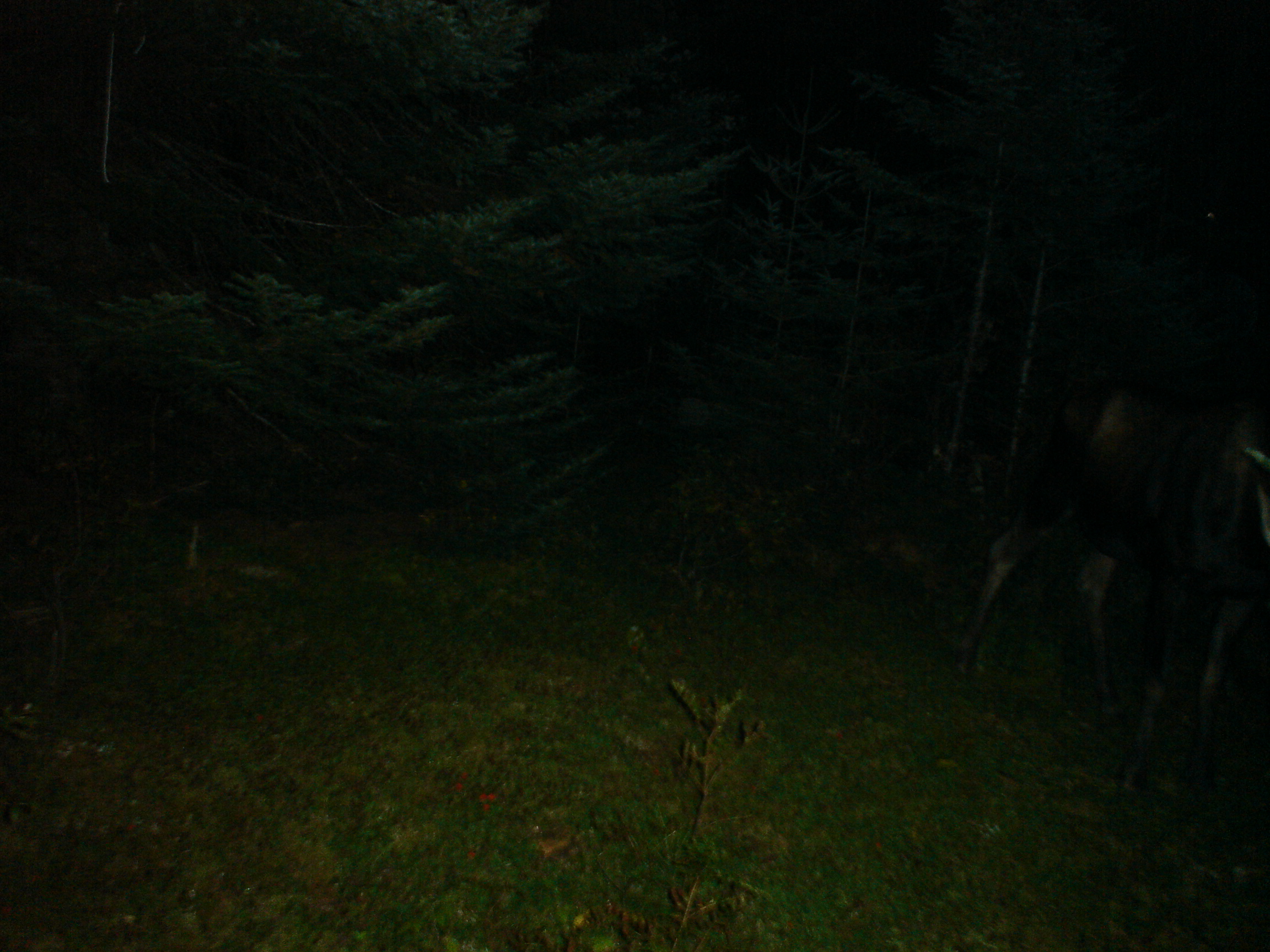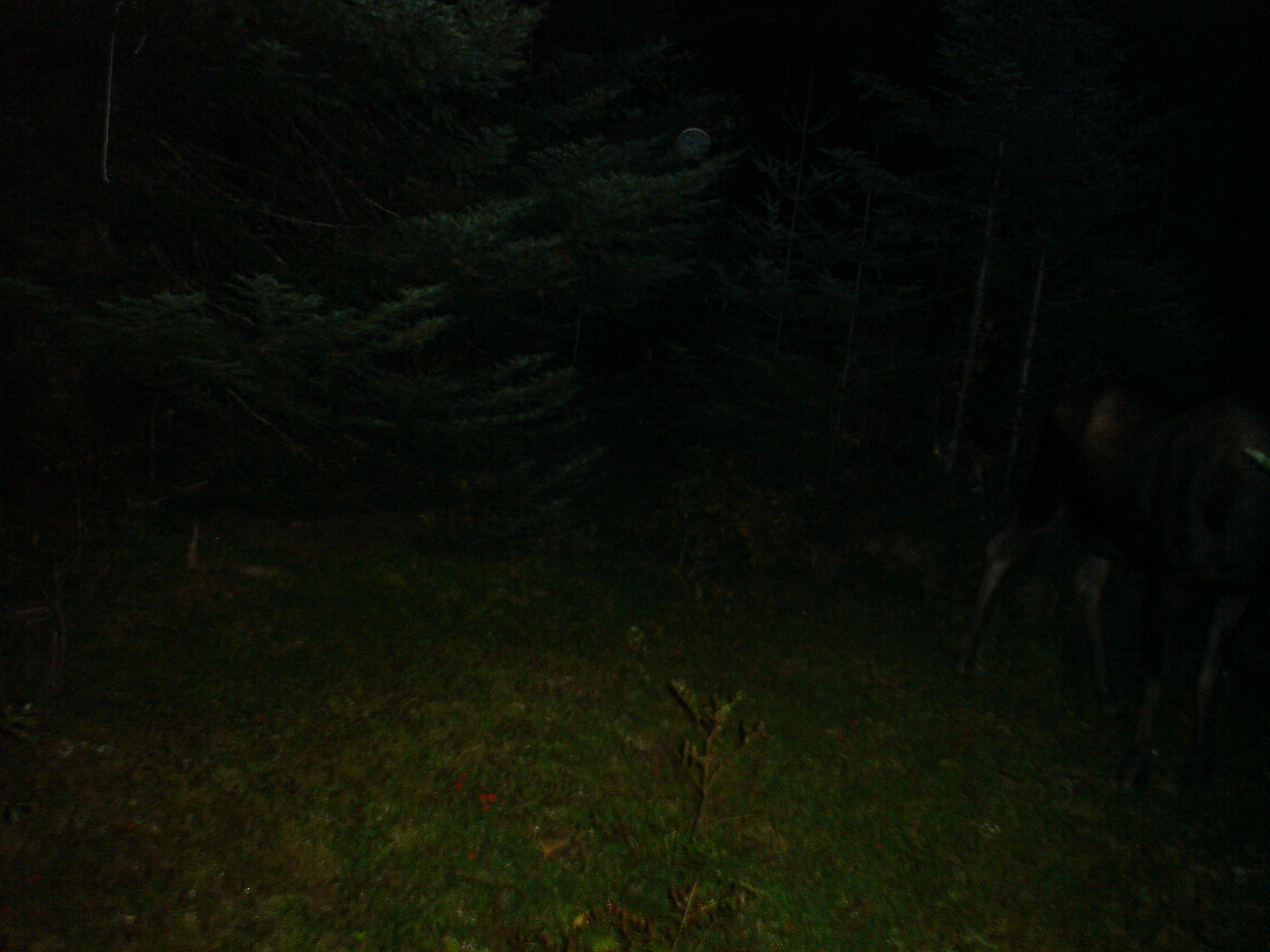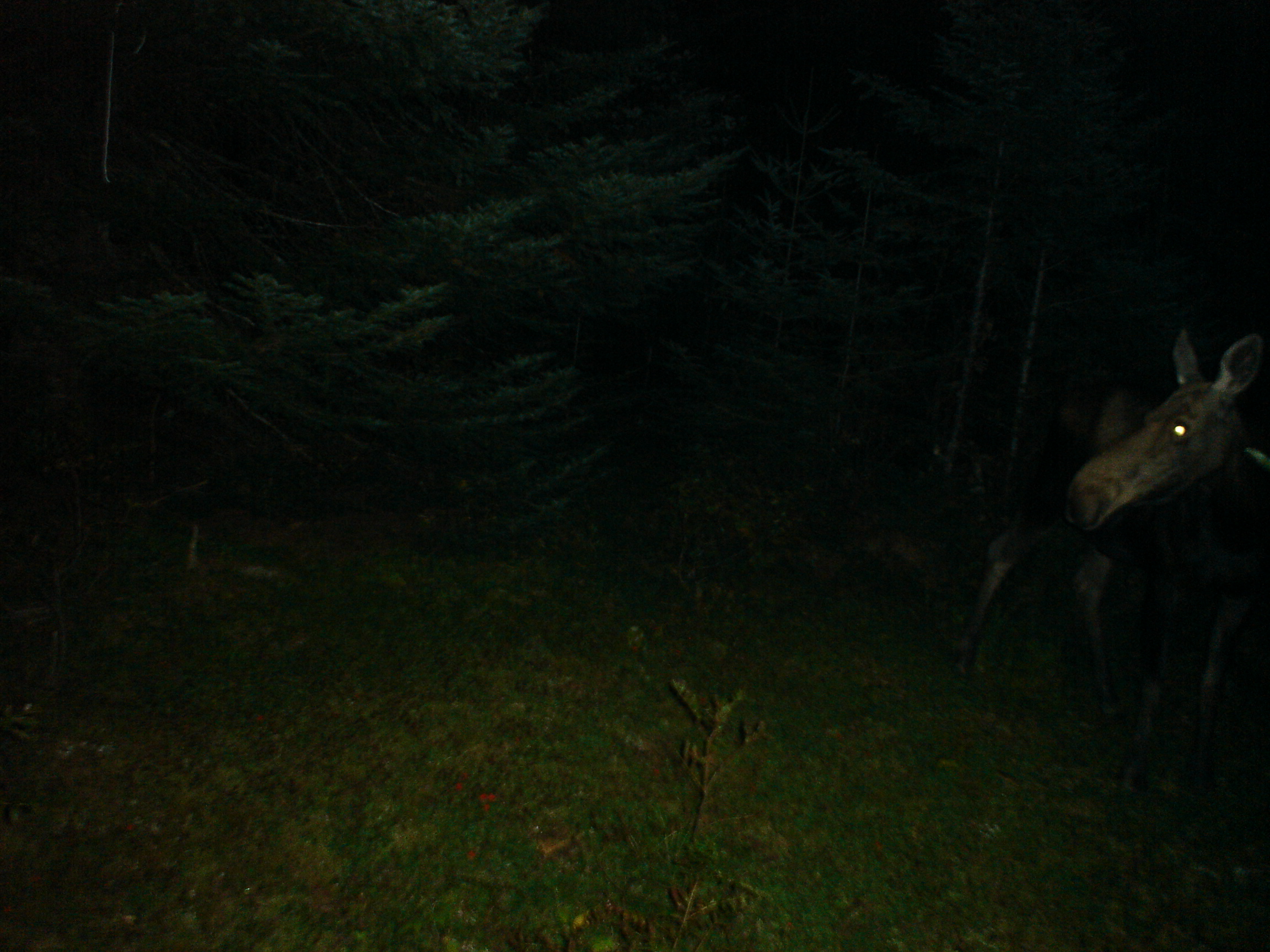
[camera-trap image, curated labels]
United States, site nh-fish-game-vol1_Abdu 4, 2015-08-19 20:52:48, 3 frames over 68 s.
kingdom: Animalia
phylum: Chordata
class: Mammalia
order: Artiodactyla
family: Cervidae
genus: Alces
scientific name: Alces alces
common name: moose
Moose (Alces alces).